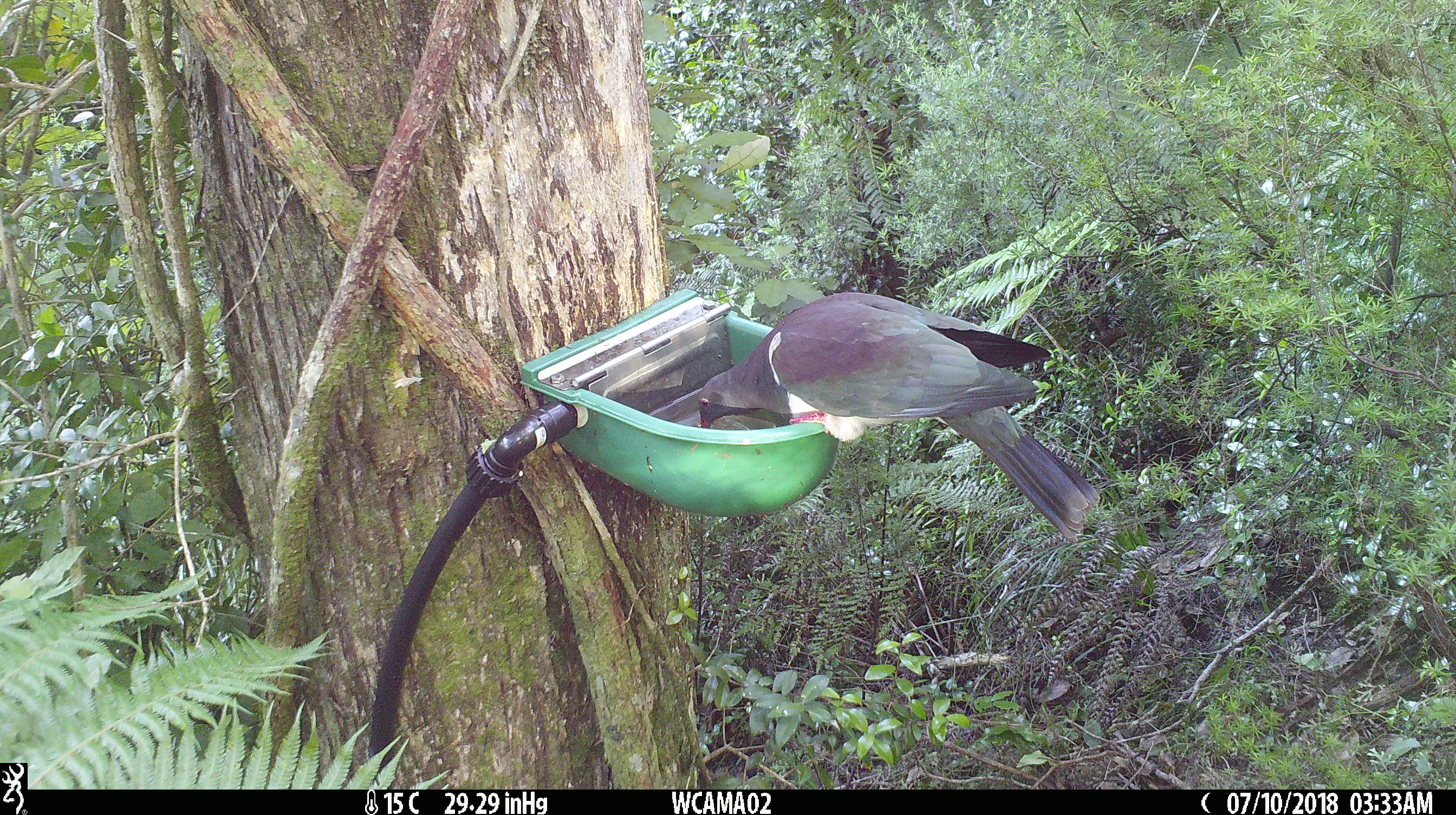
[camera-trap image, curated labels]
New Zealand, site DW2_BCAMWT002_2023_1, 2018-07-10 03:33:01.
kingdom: Animalia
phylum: Chordata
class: Aves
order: Columbiformes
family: Columbidae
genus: Hemiphaga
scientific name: Hemiphaga novaeseelandiae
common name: new zealand pigeon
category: kereru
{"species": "kereru (new zealand pigeon) (Hemiphaga novaeseelandiae)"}